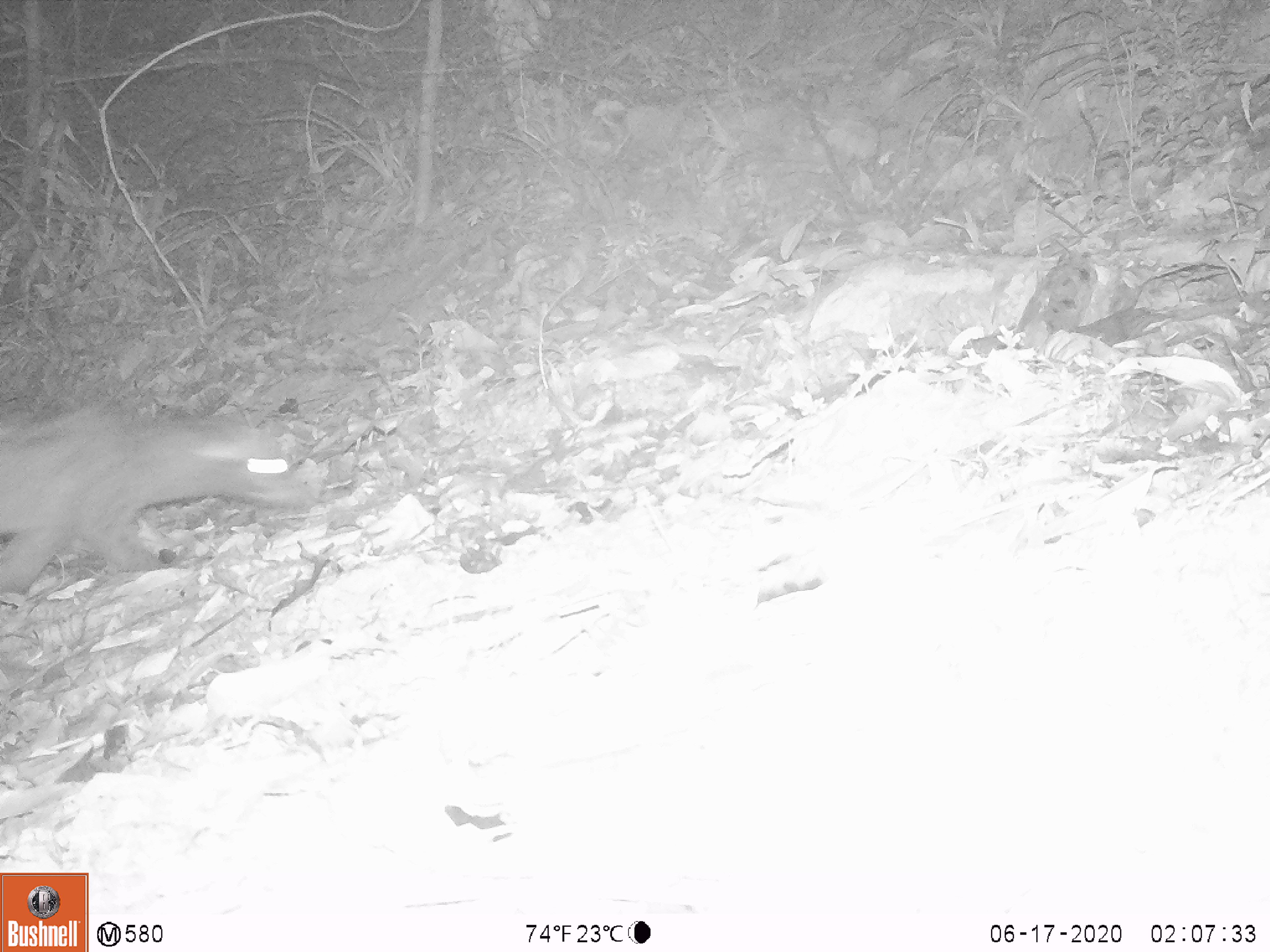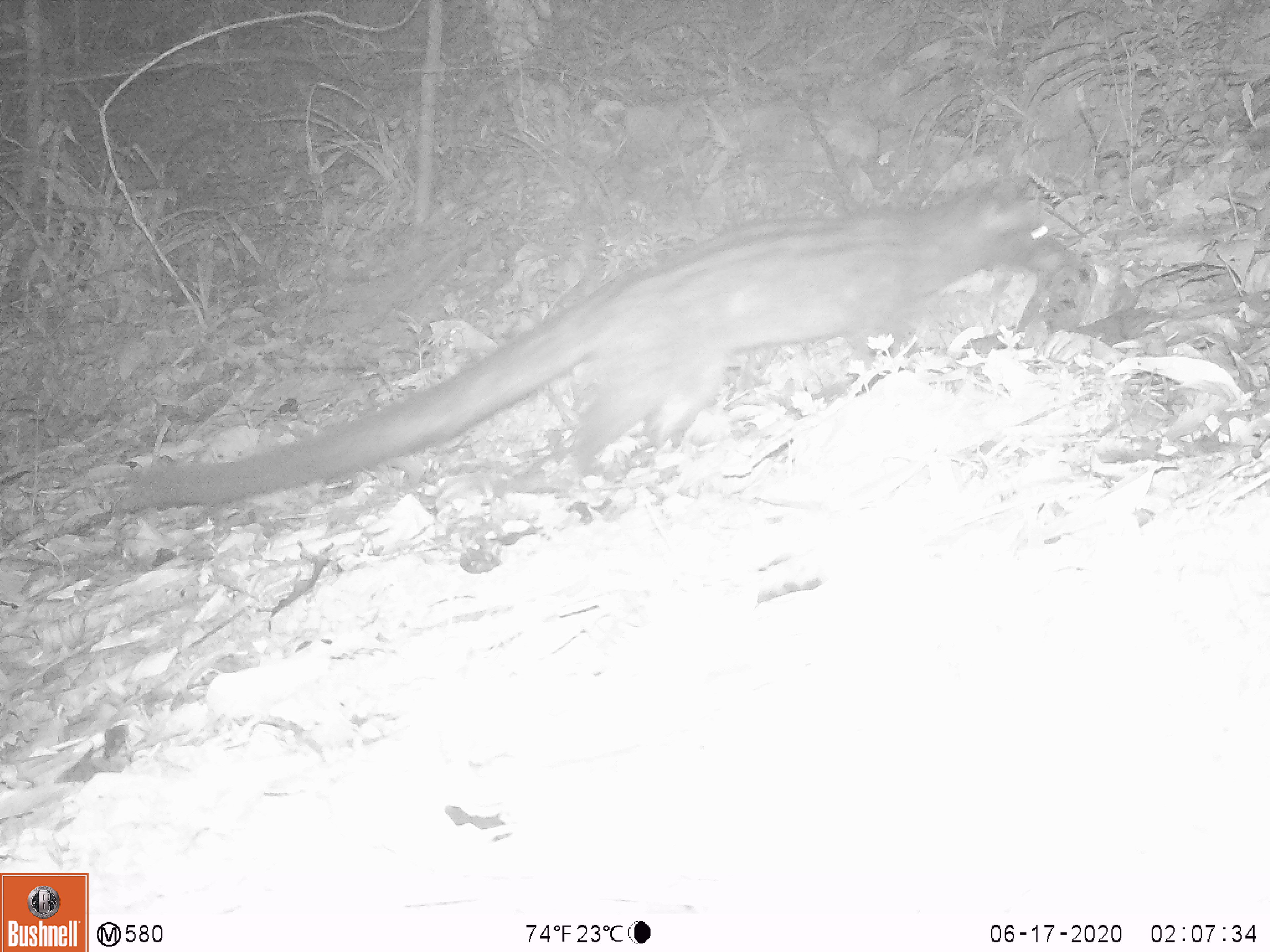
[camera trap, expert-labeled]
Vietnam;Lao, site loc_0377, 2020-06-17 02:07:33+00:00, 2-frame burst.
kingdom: Animalia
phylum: Chordata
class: Mammalia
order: Carnivora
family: Viverridae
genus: Paradoxurus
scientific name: Paradoxurus hermaphroditus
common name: common palm civet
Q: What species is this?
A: Common palm civet (Paradoxurus hermaphroditus).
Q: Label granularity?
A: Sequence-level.